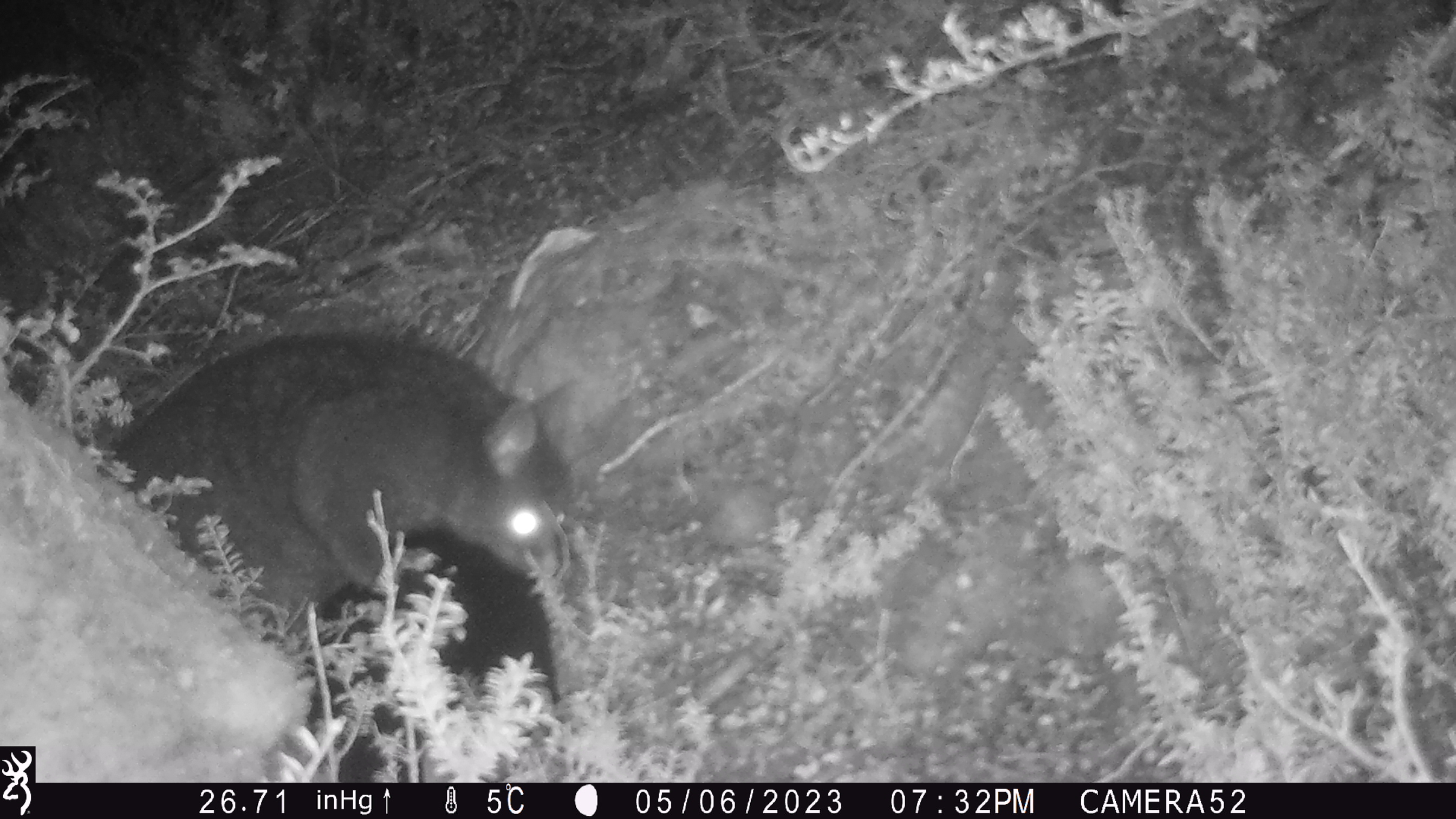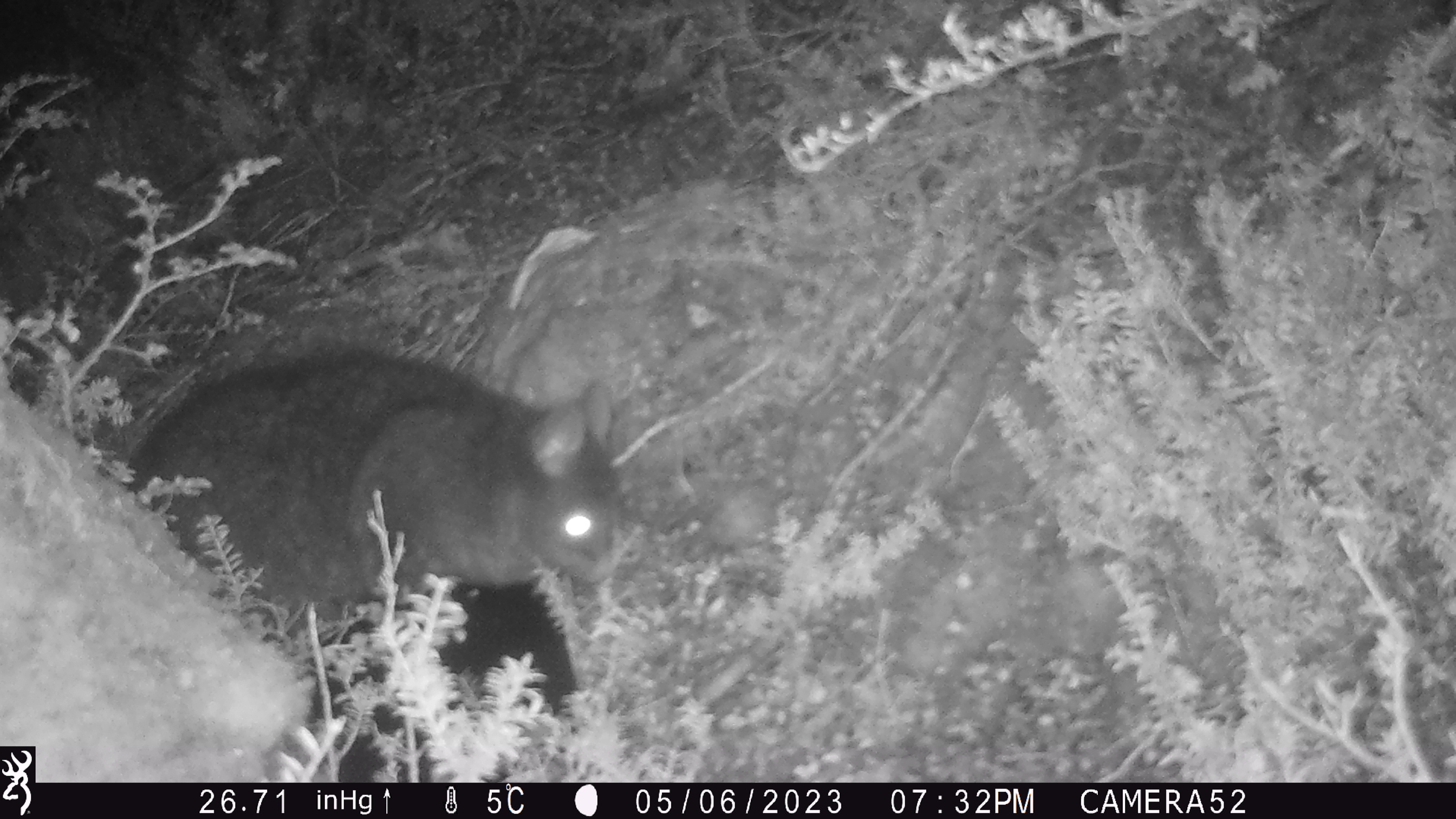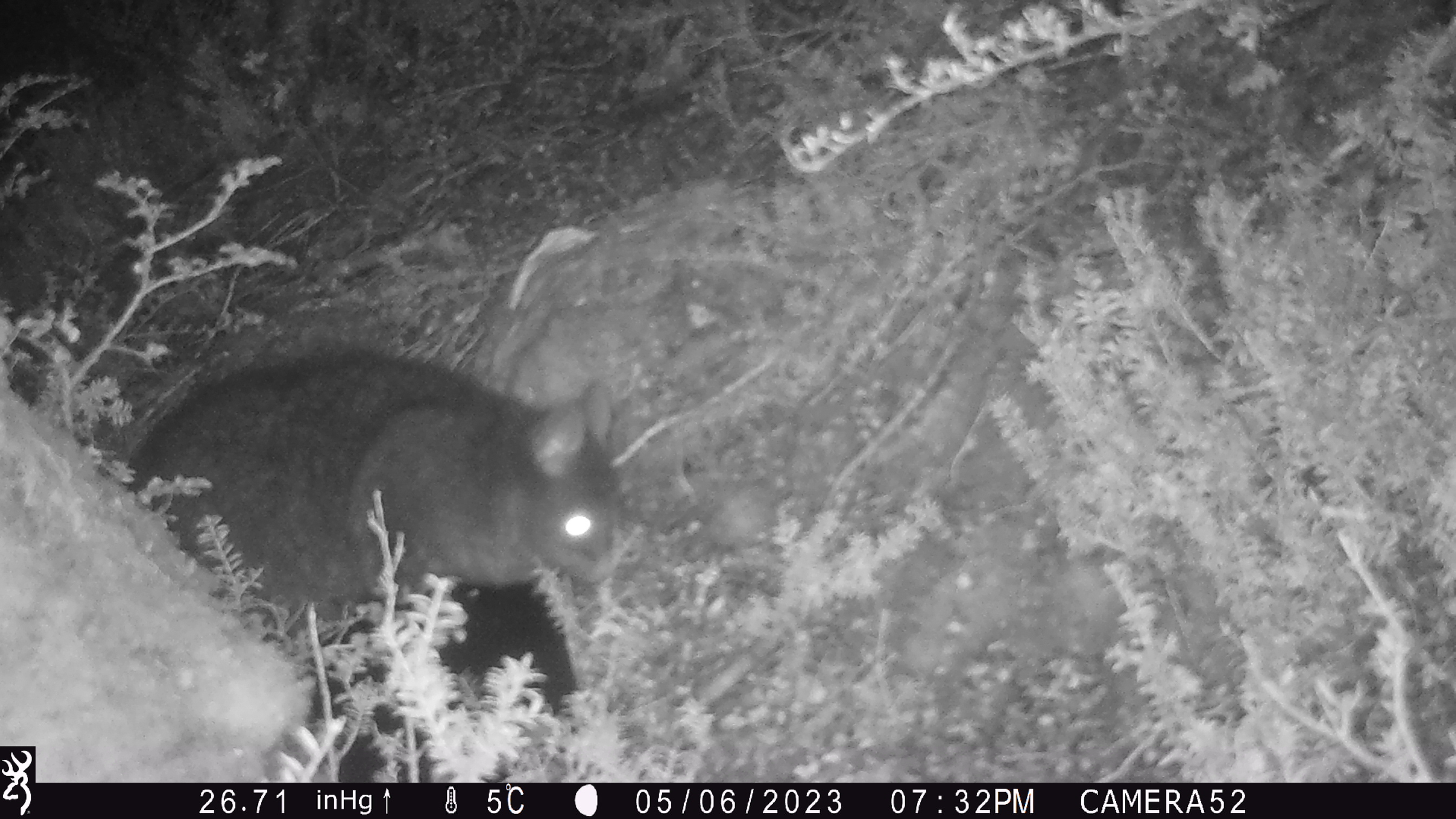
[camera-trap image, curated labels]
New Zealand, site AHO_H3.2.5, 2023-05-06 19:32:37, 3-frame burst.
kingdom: Animalia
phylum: Chordata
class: Mammalia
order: Carnivora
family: Mustelidae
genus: Mustela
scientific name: Mustela erminea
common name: stoat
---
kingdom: Animalia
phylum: Chordata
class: Mammalia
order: Diprotodontia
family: Phalangeridae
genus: Trichosurus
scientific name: Trichosurus vulpecula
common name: common brushtail possum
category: possum